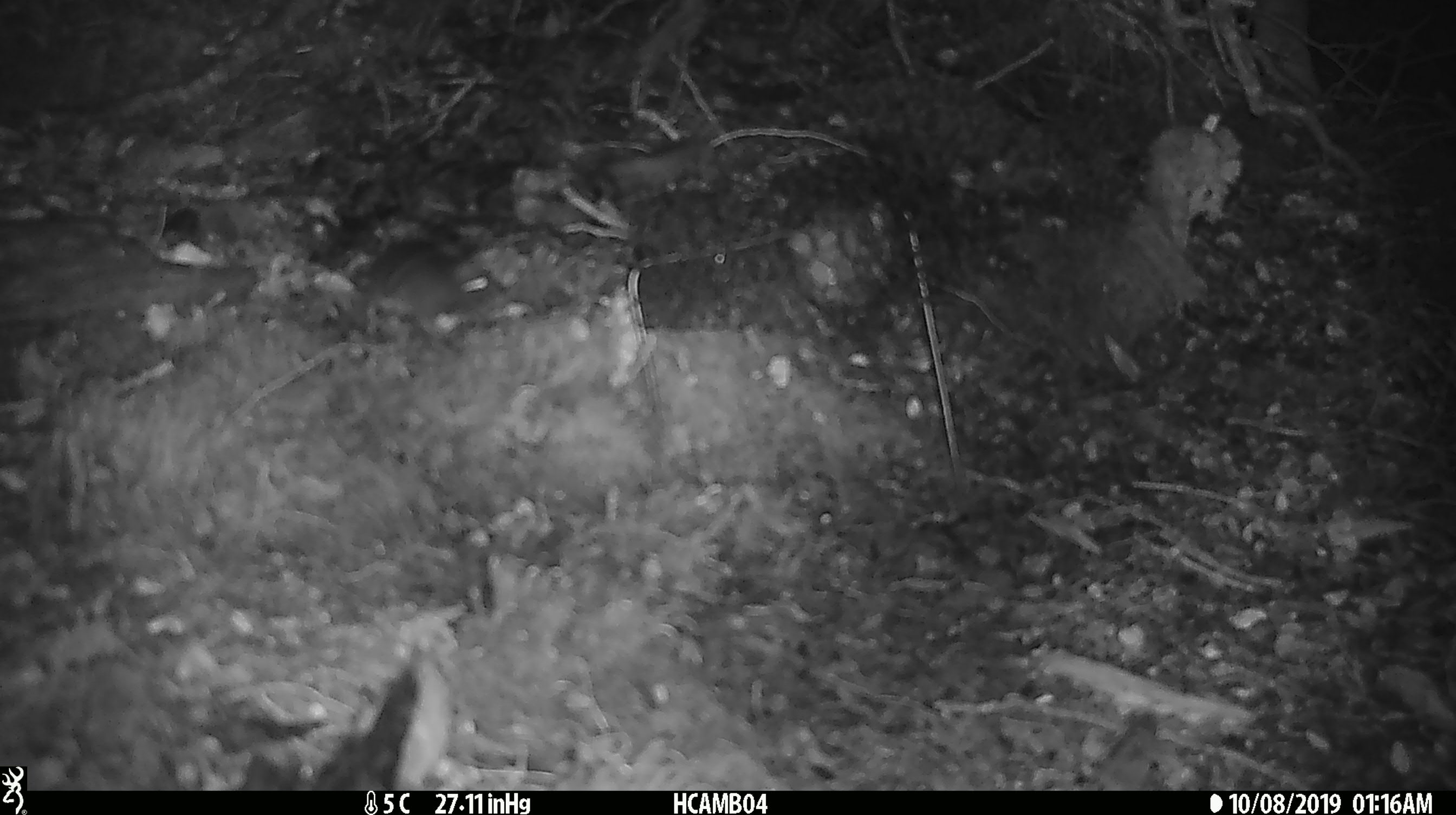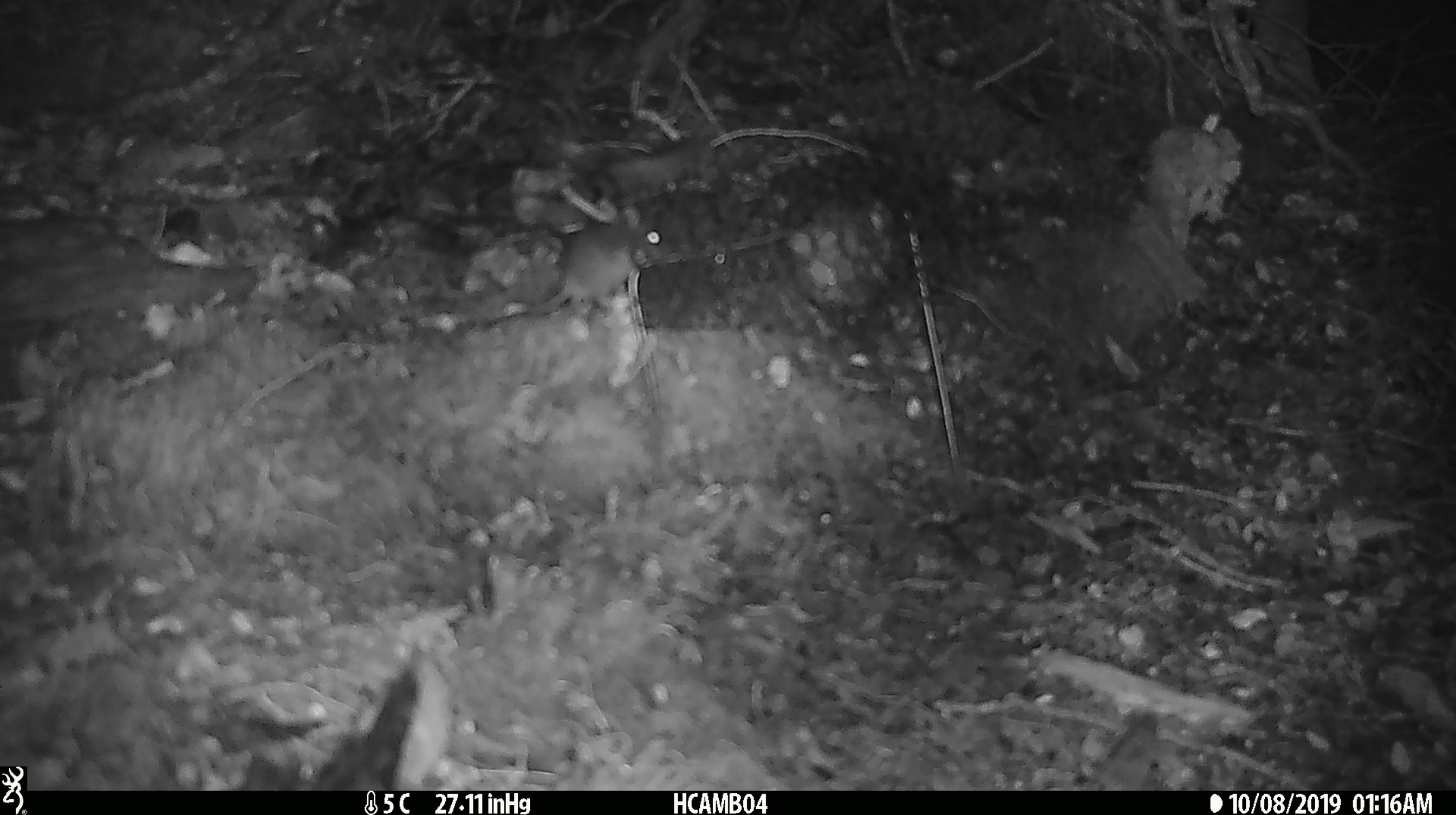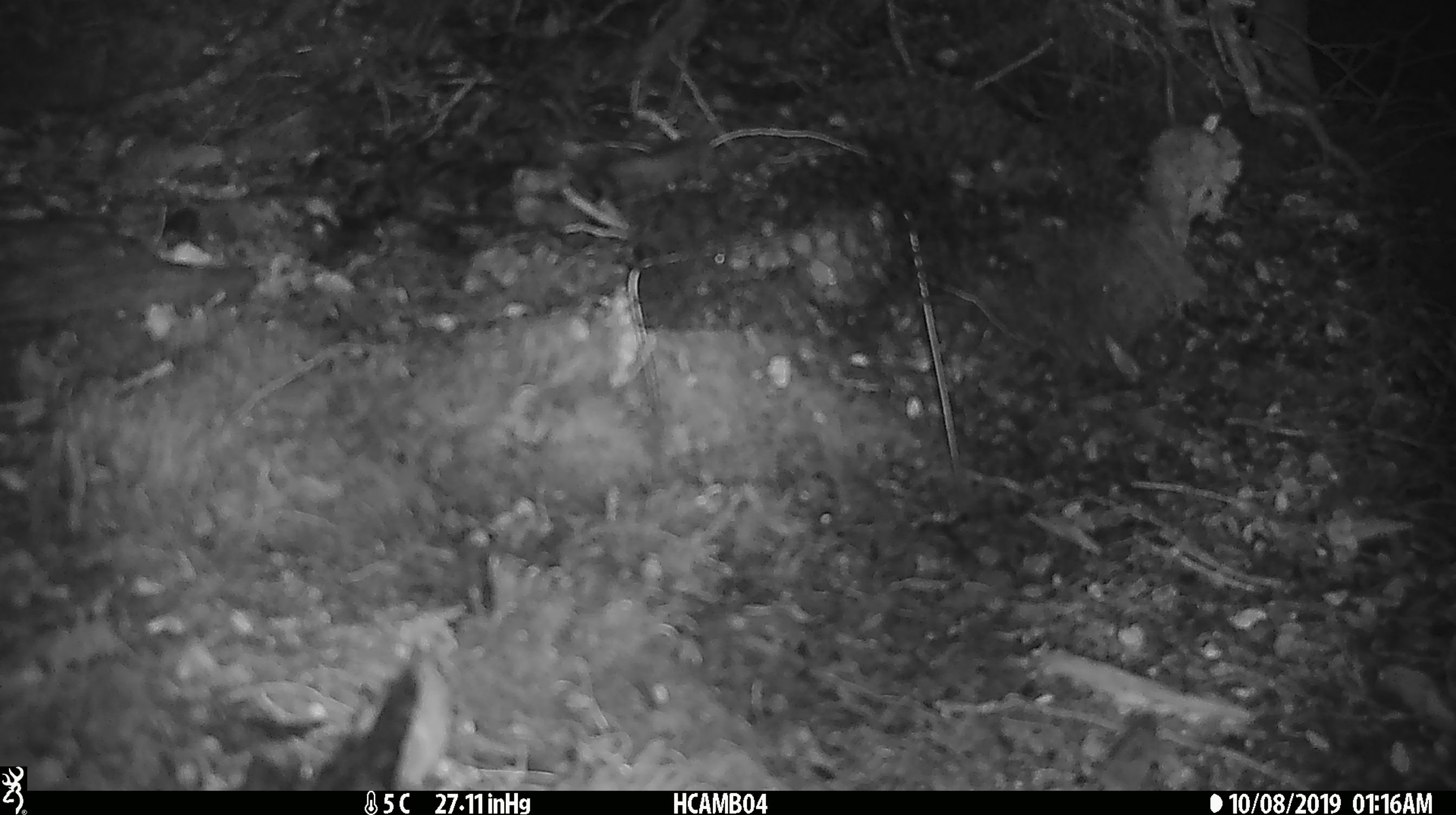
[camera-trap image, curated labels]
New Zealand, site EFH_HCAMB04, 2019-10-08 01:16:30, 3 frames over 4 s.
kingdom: Animalia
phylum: Chordata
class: Mammalia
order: Rodentia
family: Muridae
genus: Mus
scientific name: Mus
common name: mouse